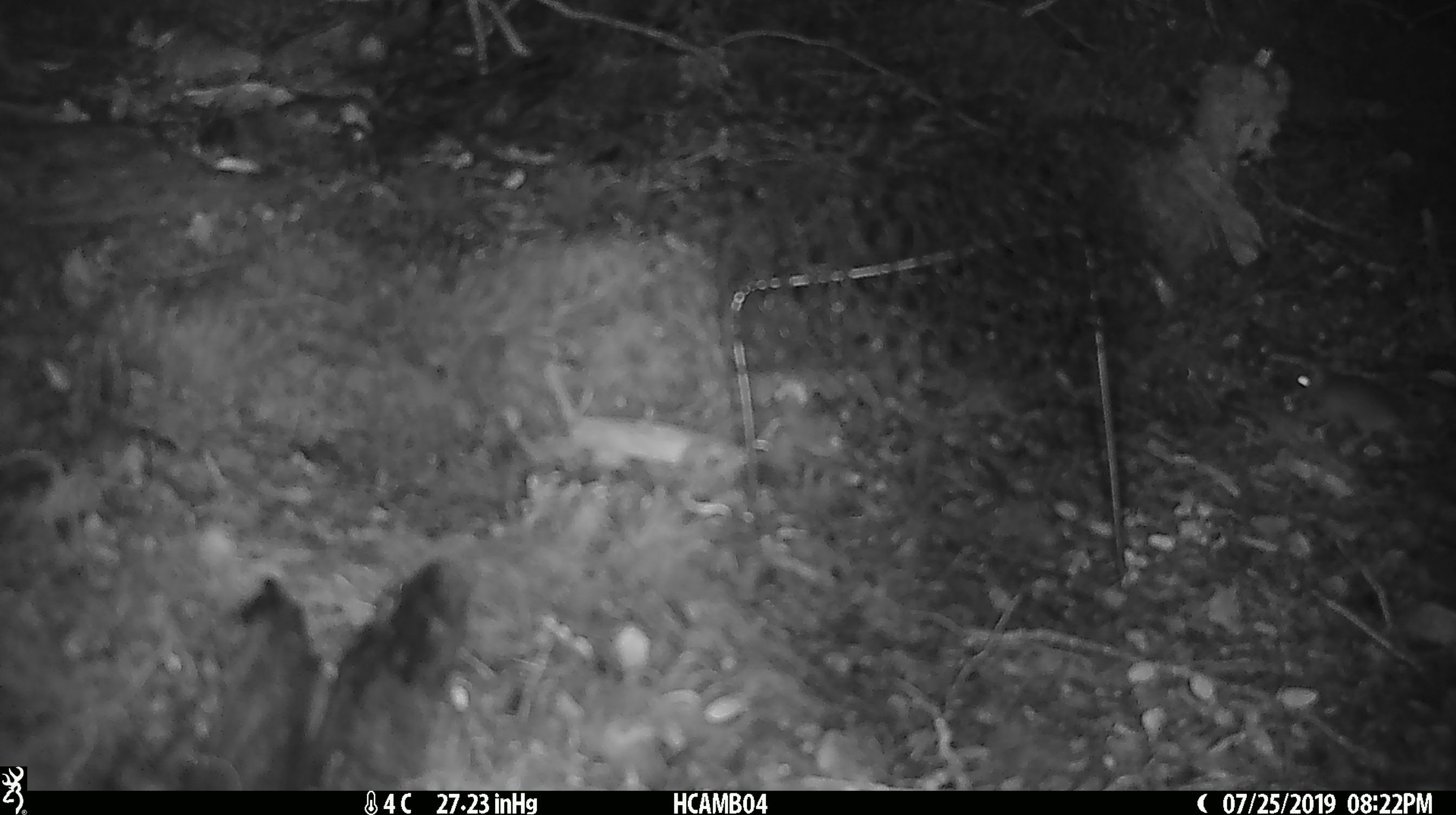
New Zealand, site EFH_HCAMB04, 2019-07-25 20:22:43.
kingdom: Animalia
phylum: Chordata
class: Mammalia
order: Rodentia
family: Muridae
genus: Mus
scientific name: Mus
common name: mouse